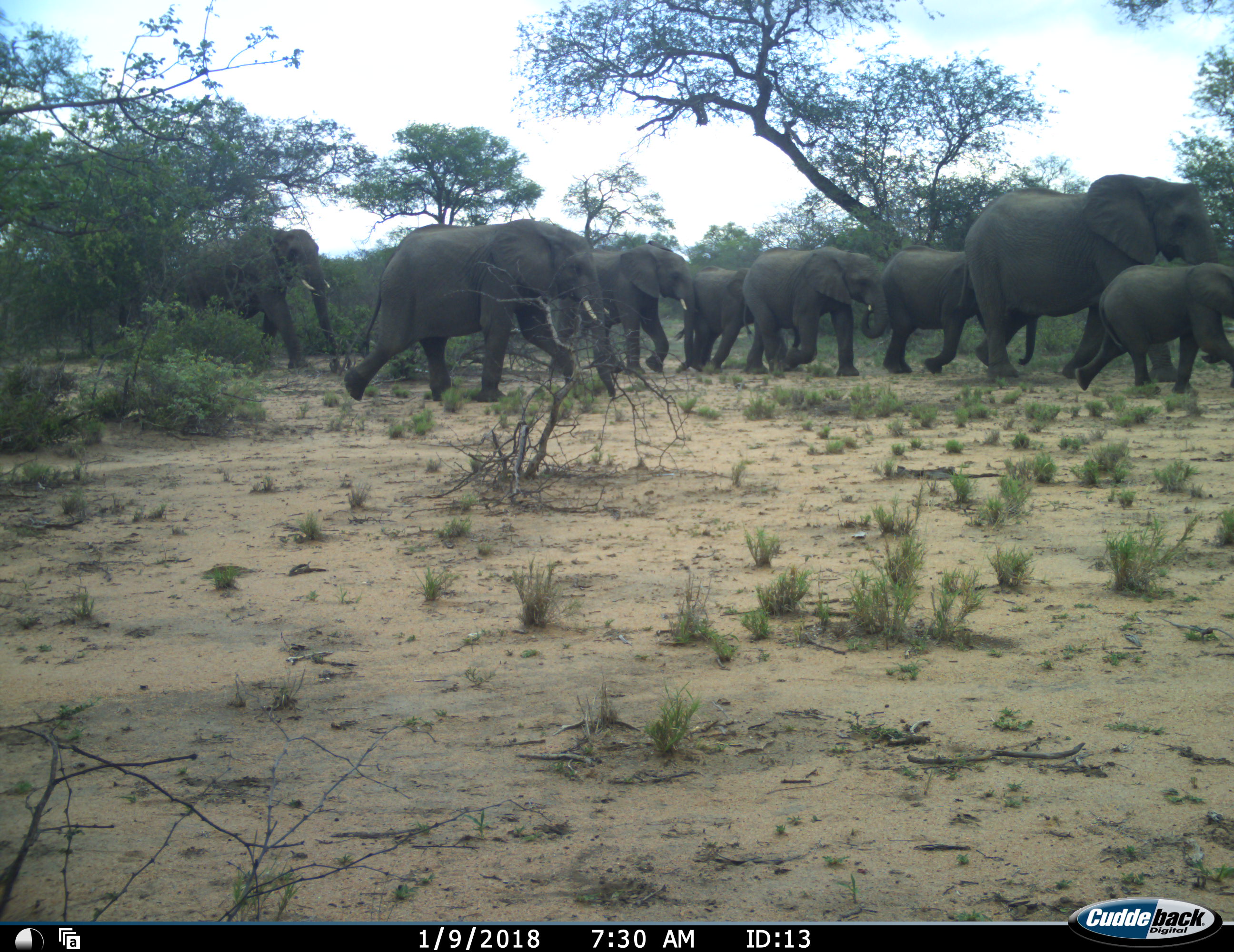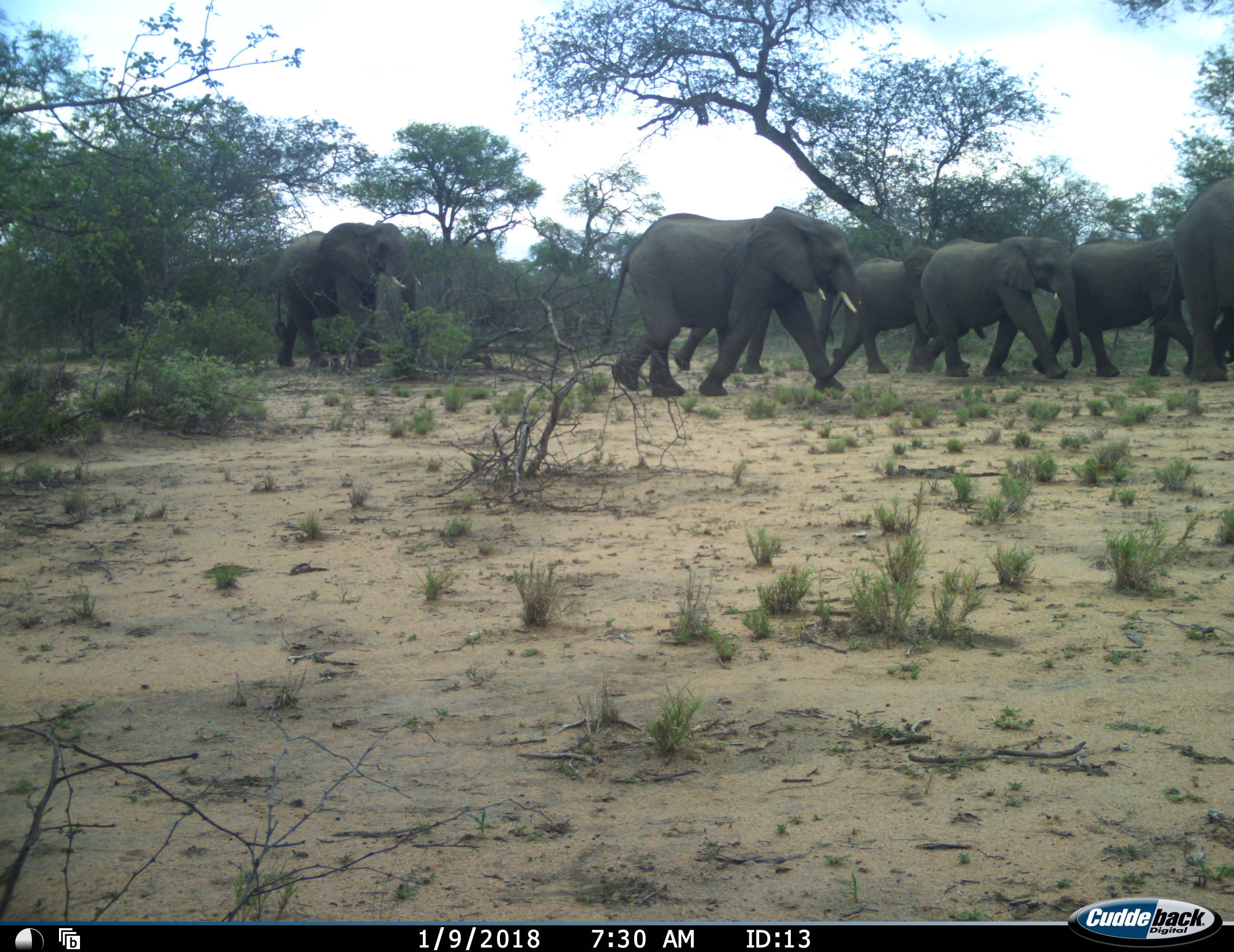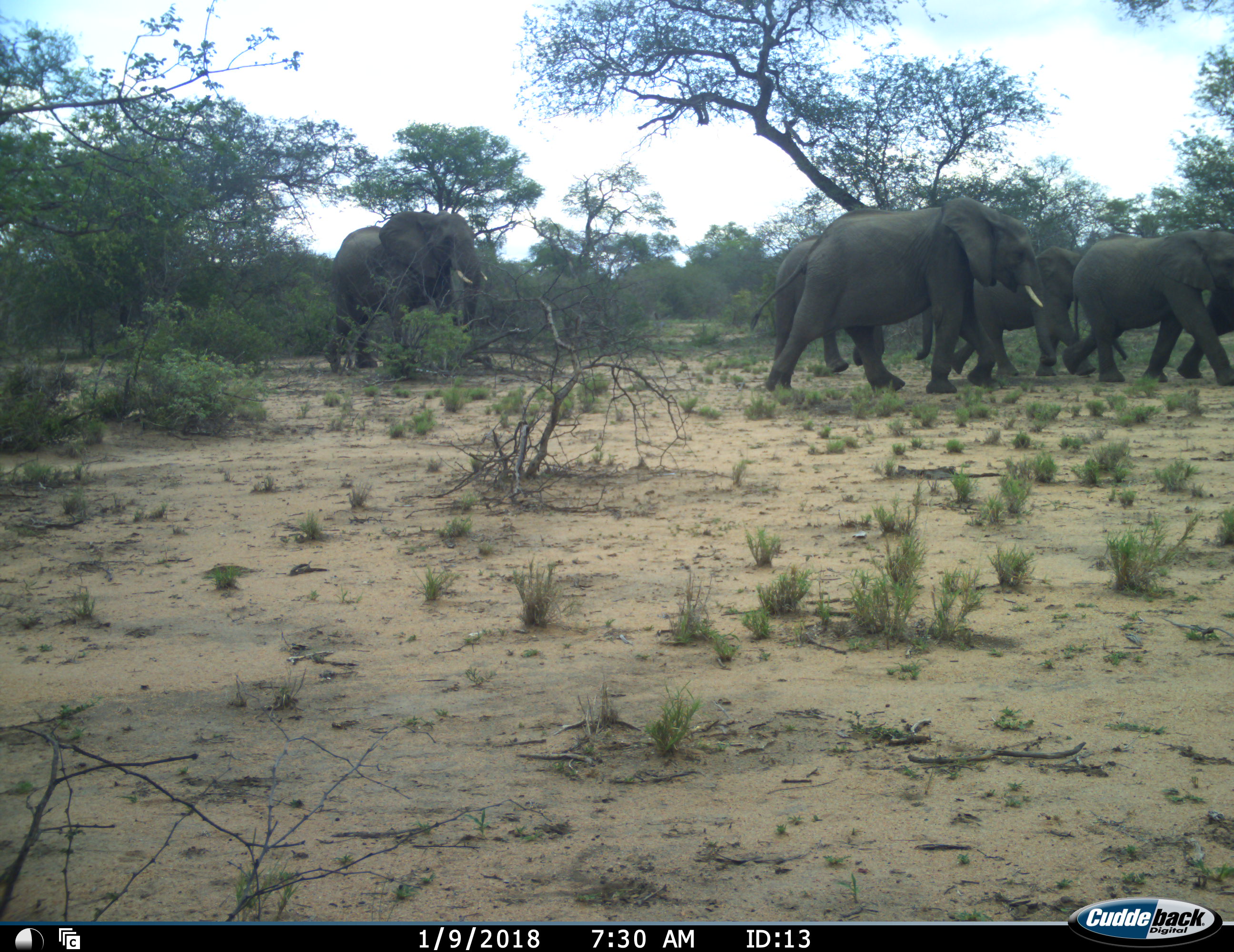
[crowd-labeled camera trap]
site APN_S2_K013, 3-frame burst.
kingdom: Animalia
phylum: Chordata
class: Mammalia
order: Proboscidea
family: Elephantidae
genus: Loxodonta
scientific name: Loxodonta africana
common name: african bush elephant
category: elephant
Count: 8.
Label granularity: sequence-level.